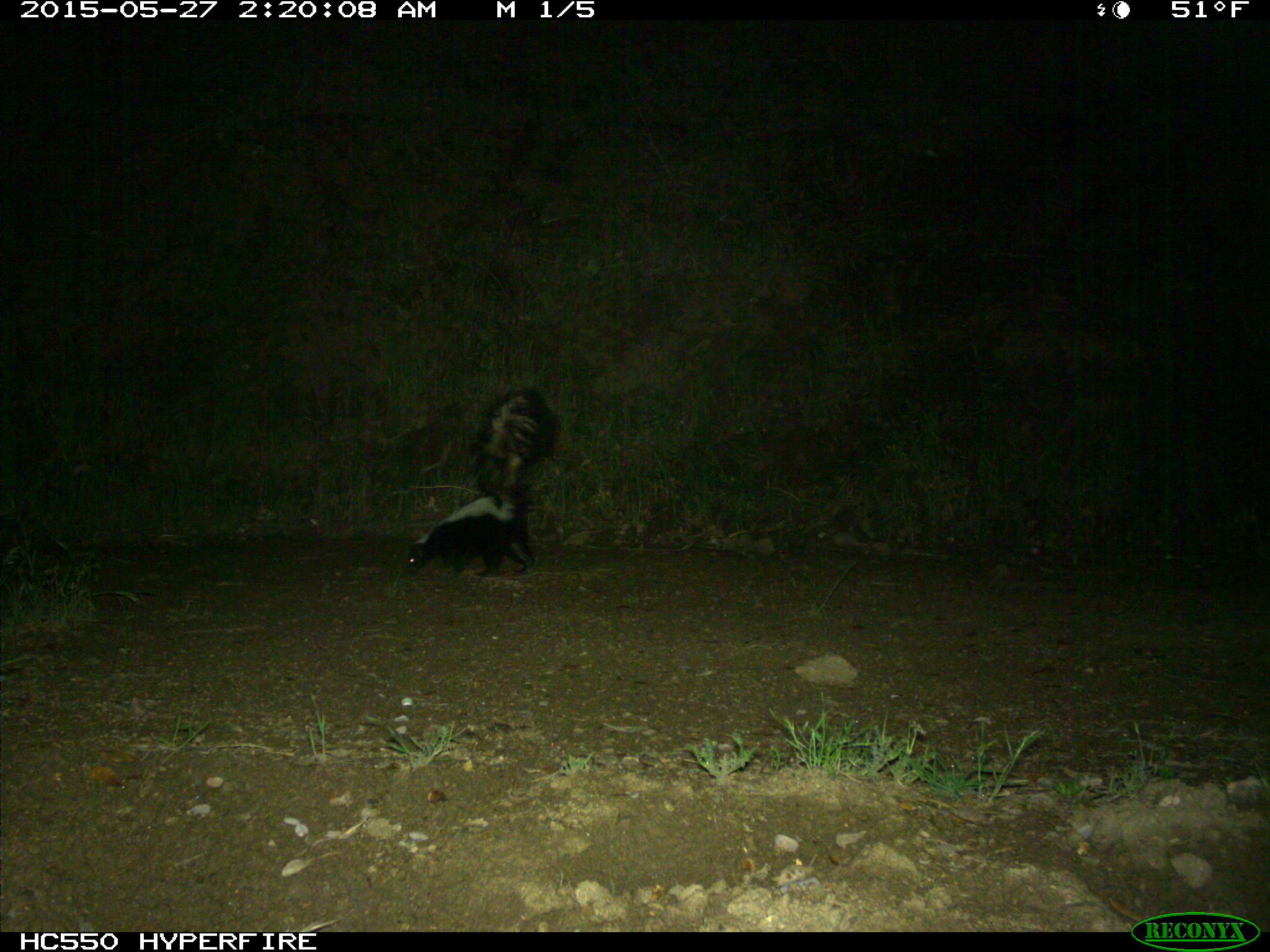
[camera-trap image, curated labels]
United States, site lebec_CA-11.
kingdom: Animalia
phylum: Chordata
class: Mammalia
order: Carnivora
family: Mephitidae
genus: Mephitis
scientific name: Mephitis mephitis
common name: striped skunk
Mephitis mephitis (striped skunk).